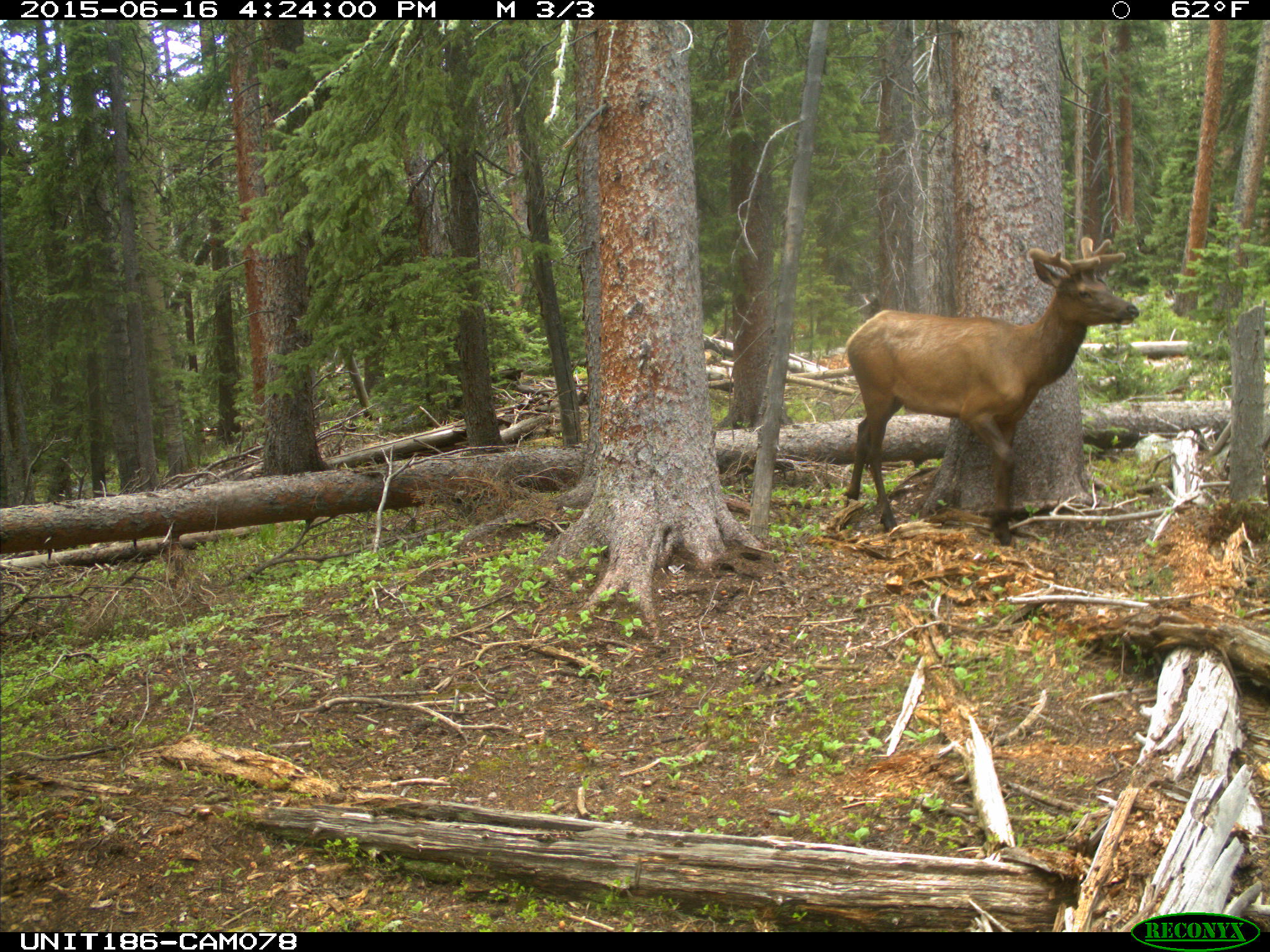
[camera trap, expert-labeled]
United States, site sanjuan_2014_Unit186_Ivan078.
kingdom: Animalia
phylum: Chordata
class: Mammalia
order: Artiodactyla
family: Cervidae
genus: Cervus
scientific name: Cervus elaphus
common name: red deer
Cervus elaphus (red deer).